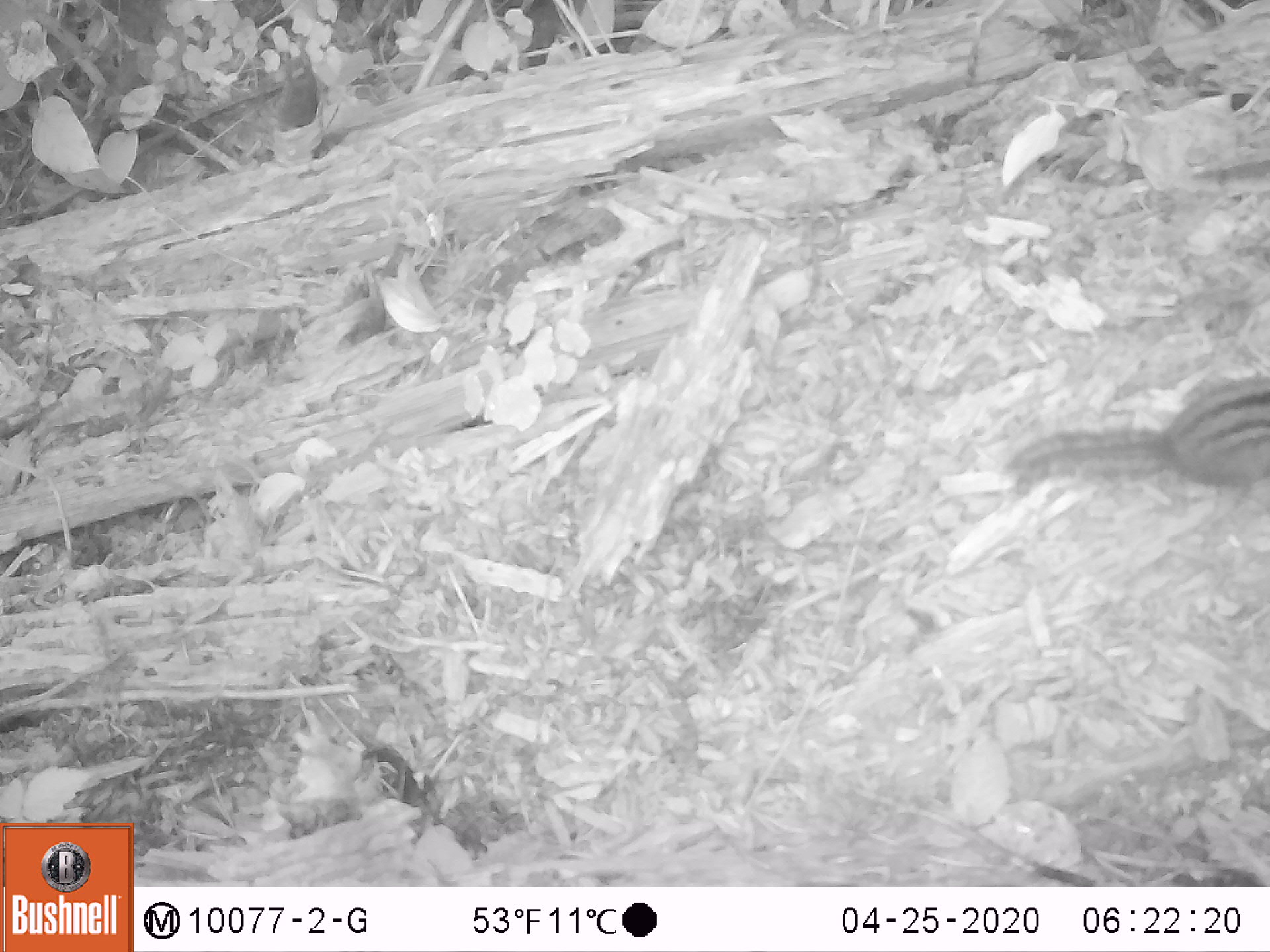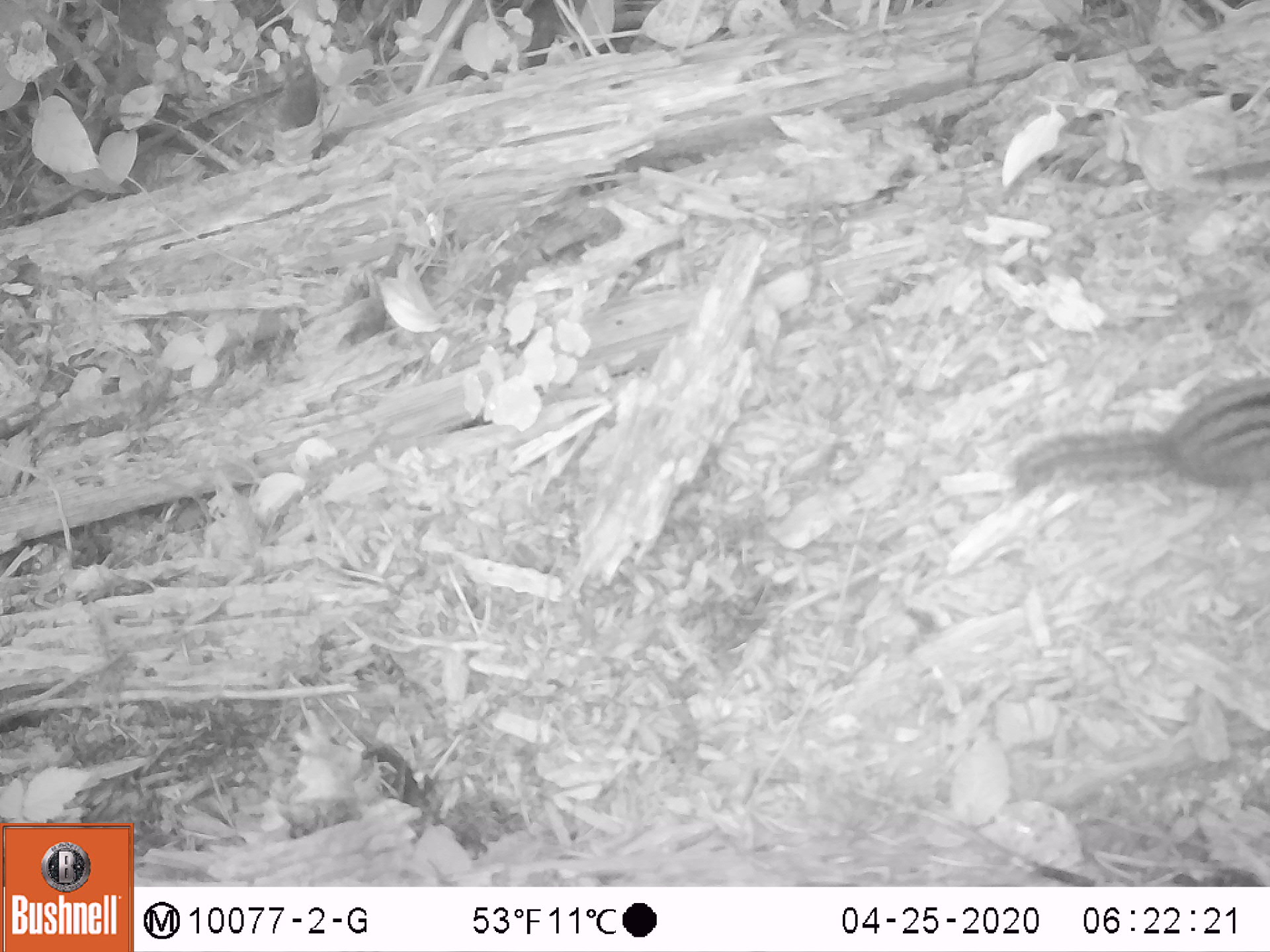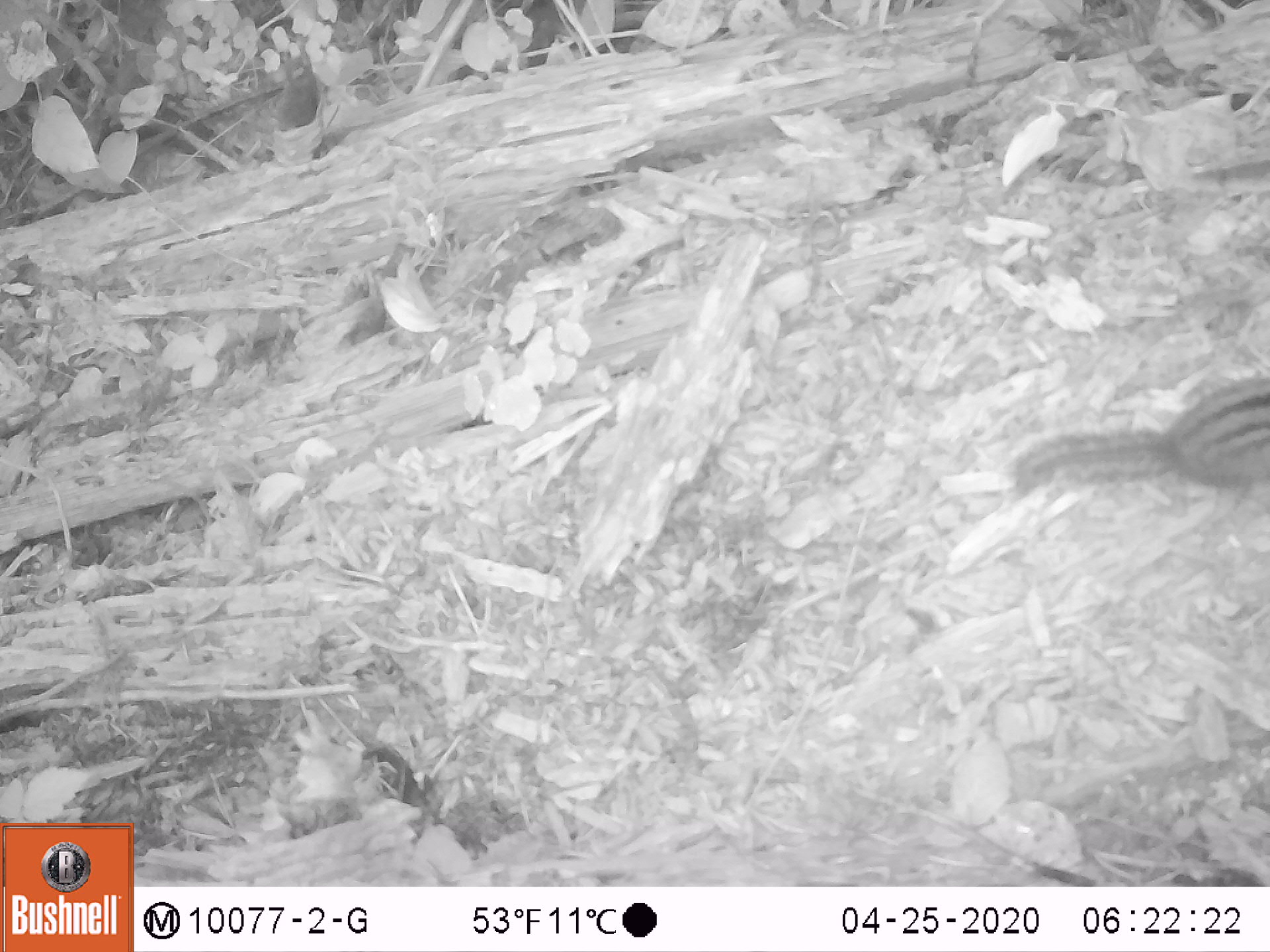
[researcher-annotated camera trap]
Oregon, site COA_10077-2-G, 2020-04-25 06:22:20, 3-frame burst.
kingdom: Animalia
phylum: Chordata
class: Mammalia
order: Rodentia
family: Sciuridae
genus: Neotamias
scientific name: Neotamias townsendii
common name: townsend's chipmunk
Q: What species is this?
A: Townsend's chipmunk (Neotamias townsendii).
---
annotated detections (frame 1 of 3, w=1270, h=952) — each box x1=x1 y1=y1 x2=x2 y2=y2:
townsend's chipmunk: x1=990 y1=366 x2=1266 y2=510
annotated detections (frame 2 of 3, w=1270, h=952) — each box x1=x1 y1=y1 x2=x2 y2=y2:
townsend's chipmunk: x1=1006 y1=371 x2=1262 y2=505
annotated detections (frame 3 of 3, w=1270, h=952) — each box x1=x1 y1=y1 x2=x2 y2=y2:
townsend's chipmunk: x1=1001 y1=369 x2=1266 y2=512